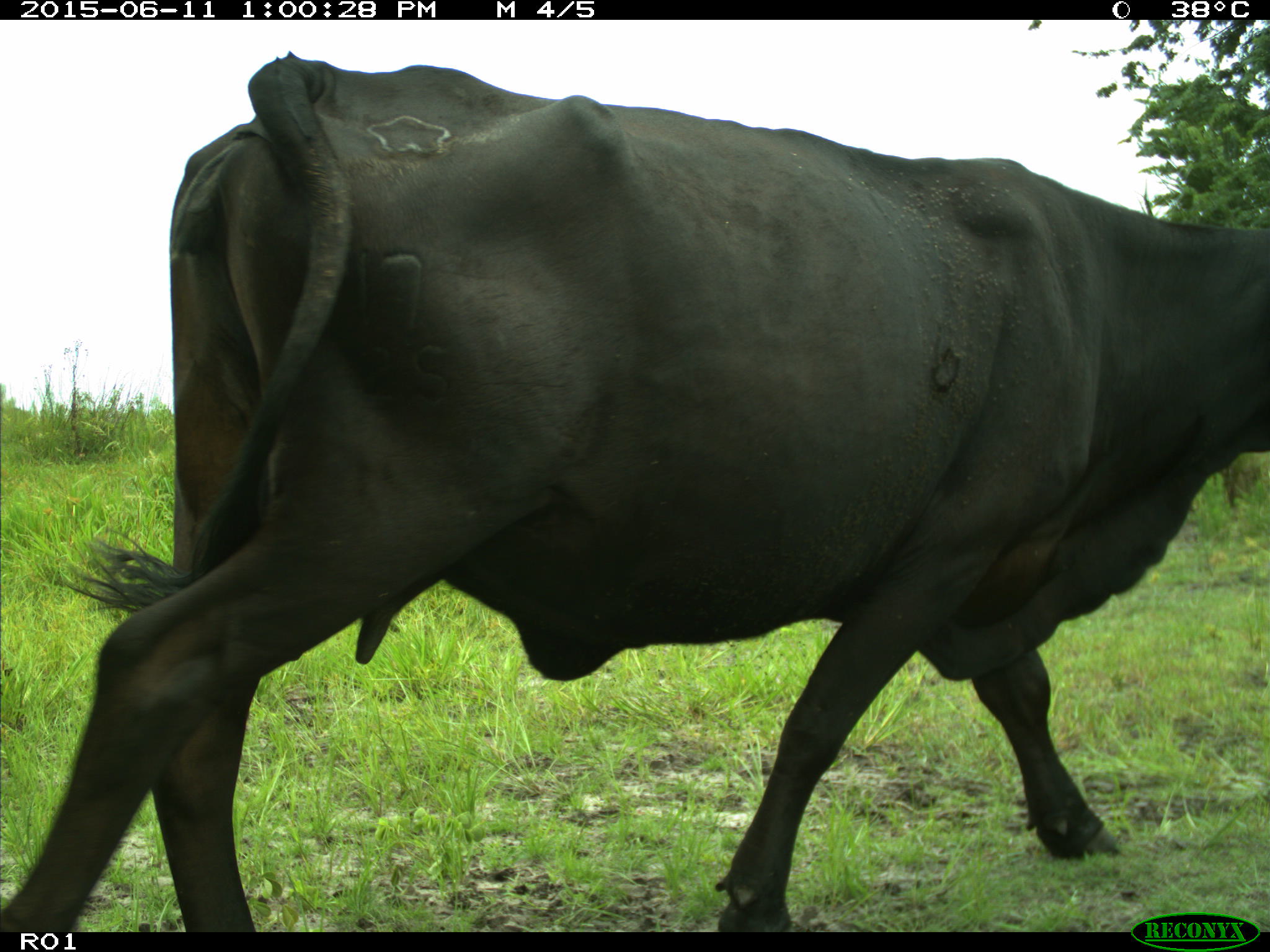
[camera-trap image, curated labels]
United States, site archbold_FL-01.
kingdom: Animalia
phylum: Chordata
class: Mammalia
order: Artiodactyla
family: Bovidae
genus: Bos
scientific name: Bos taurus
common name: domestic cow